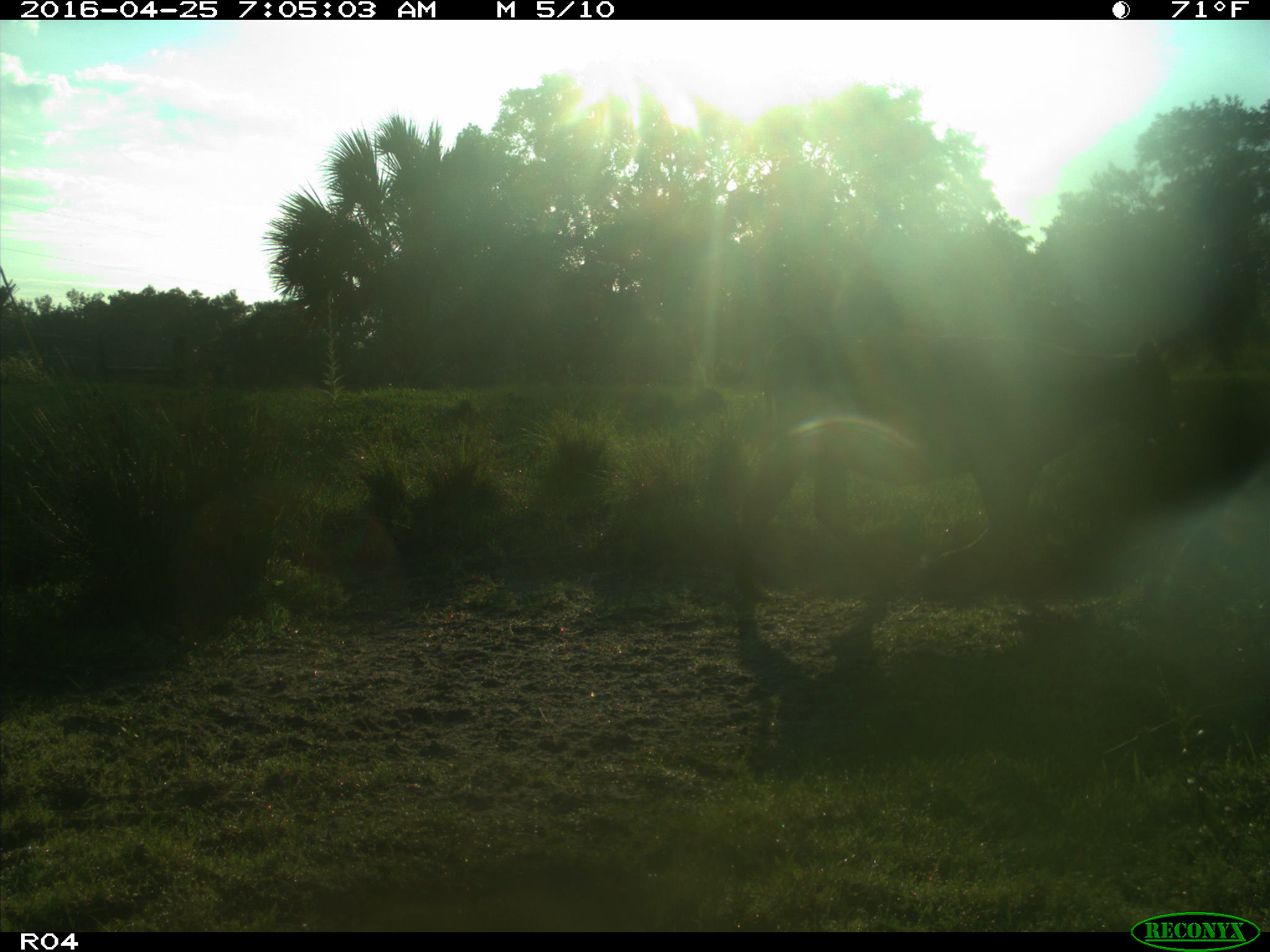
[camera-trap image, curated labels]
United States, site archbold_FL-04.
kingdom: Animalia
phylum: Chordata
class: Mammalia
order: Artiodactyla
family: Bovidae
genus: Bos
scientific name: Bos taurus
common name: domestic cow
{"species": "Bos taurus (domestic cow)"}